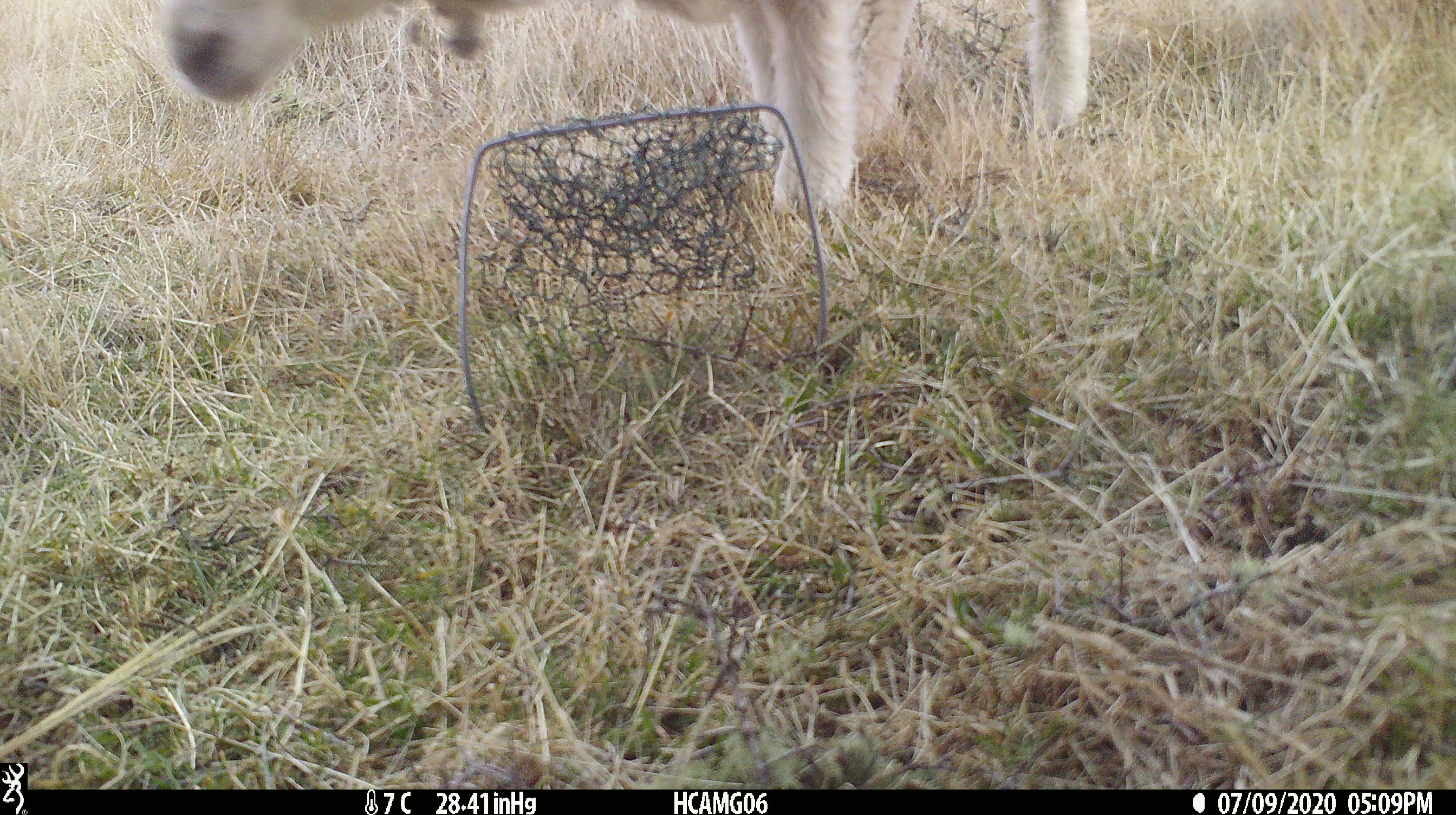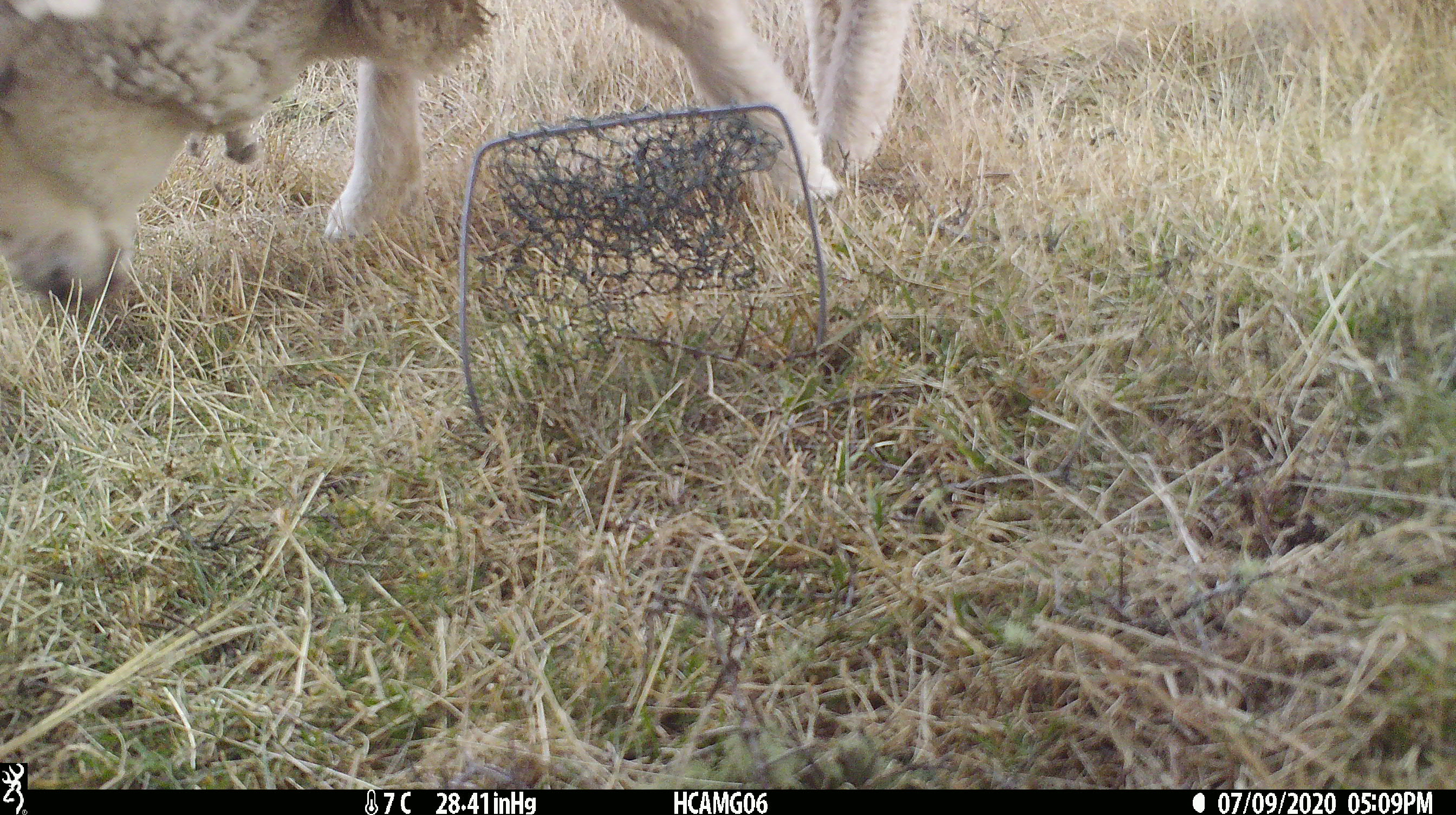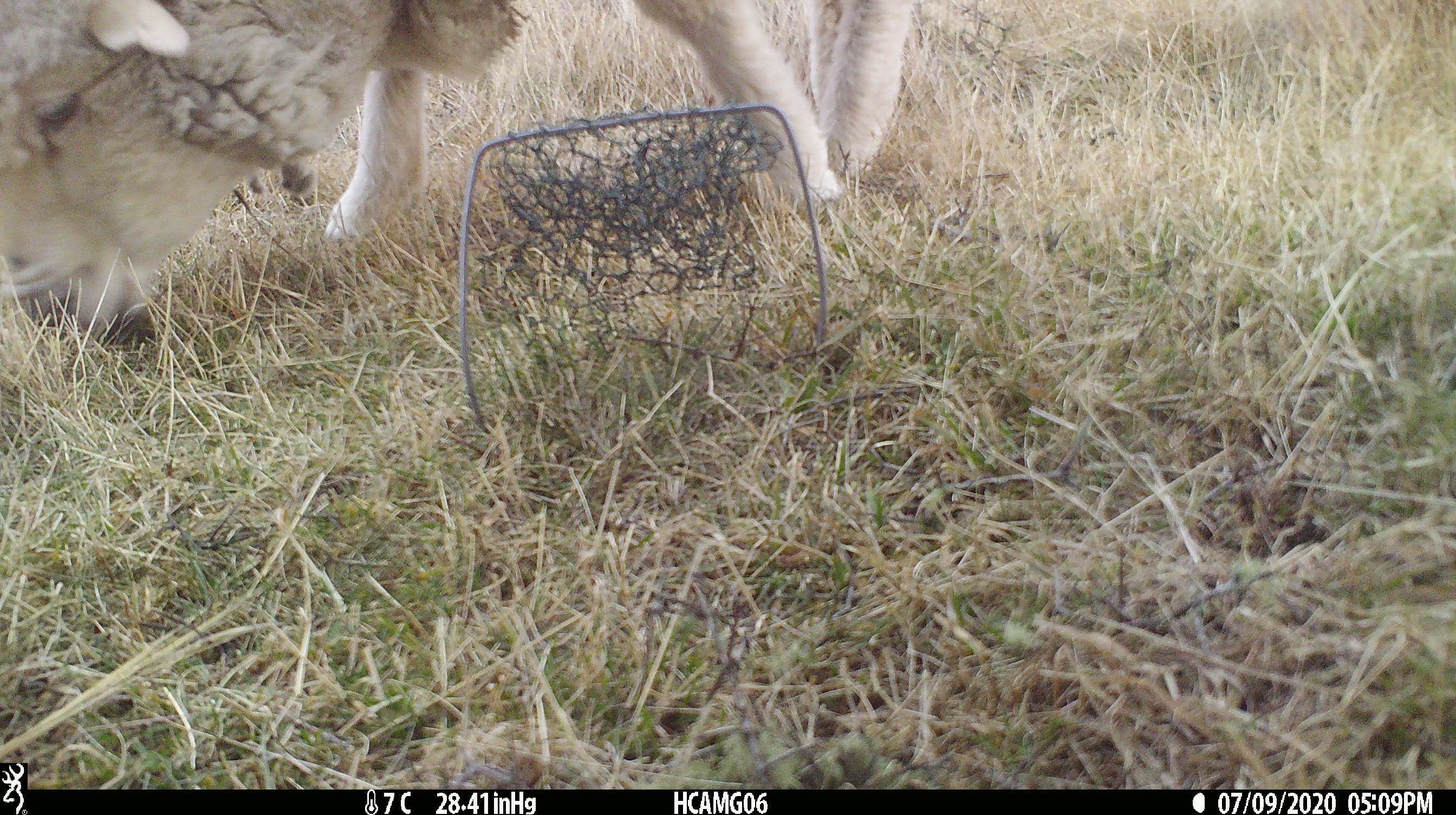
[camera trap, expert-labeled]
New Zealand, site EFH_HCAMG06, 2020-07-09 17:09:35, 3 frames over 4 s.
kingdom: Animalia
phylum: Chordata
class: Mammalia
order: Artiodactyla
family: Bovidae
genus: Ovis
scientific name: Ovis aries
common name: domestic sheep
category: sheep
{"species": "sheep (domestic sheep) (Ovis aries)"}